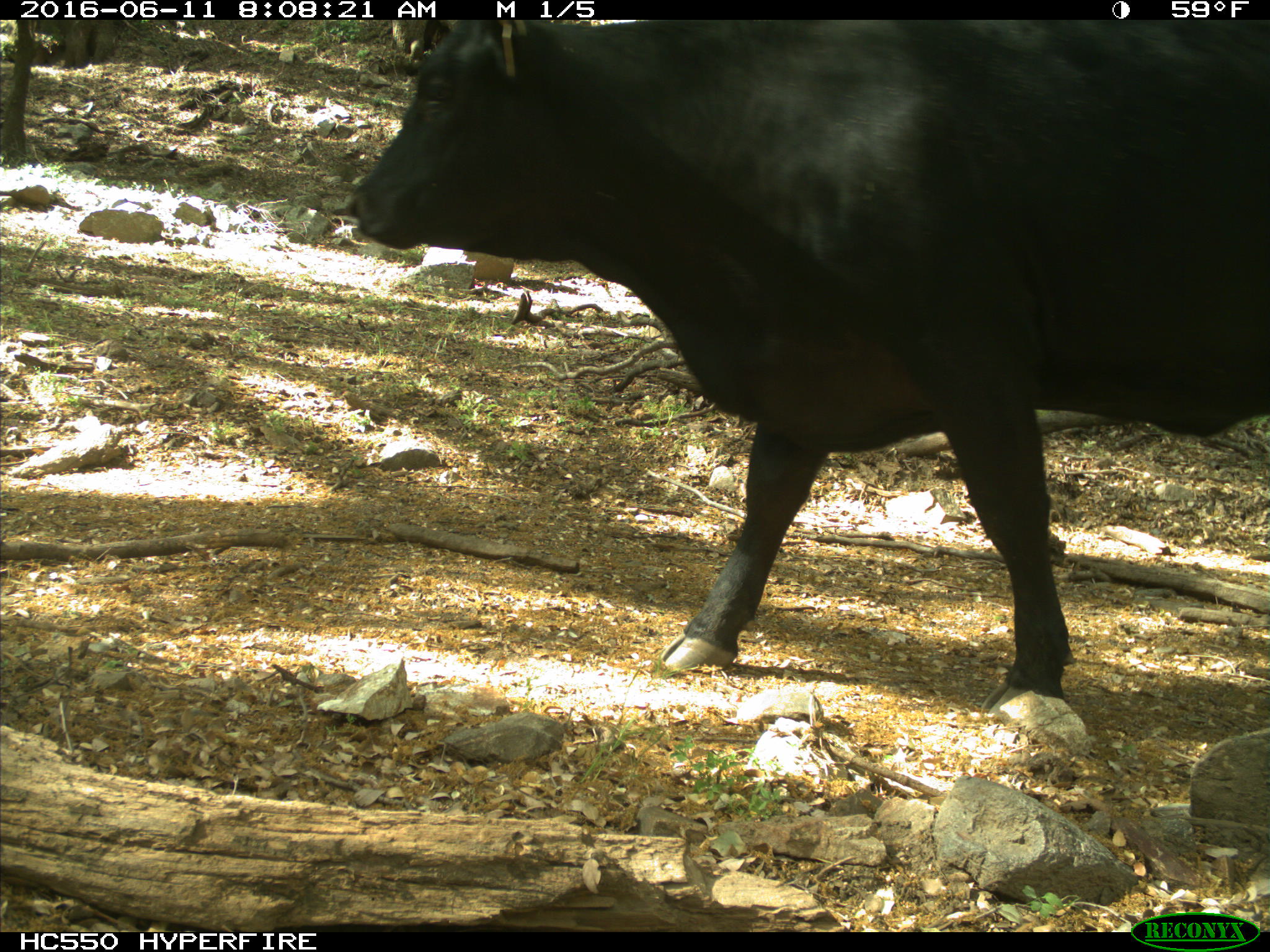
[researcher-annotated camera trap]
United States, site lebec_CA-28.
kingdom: Animalia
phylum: Chordata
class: Mammalia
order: Artiodactyla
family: Bovidae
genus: Bos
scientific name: Bos taurus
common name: domestic cow